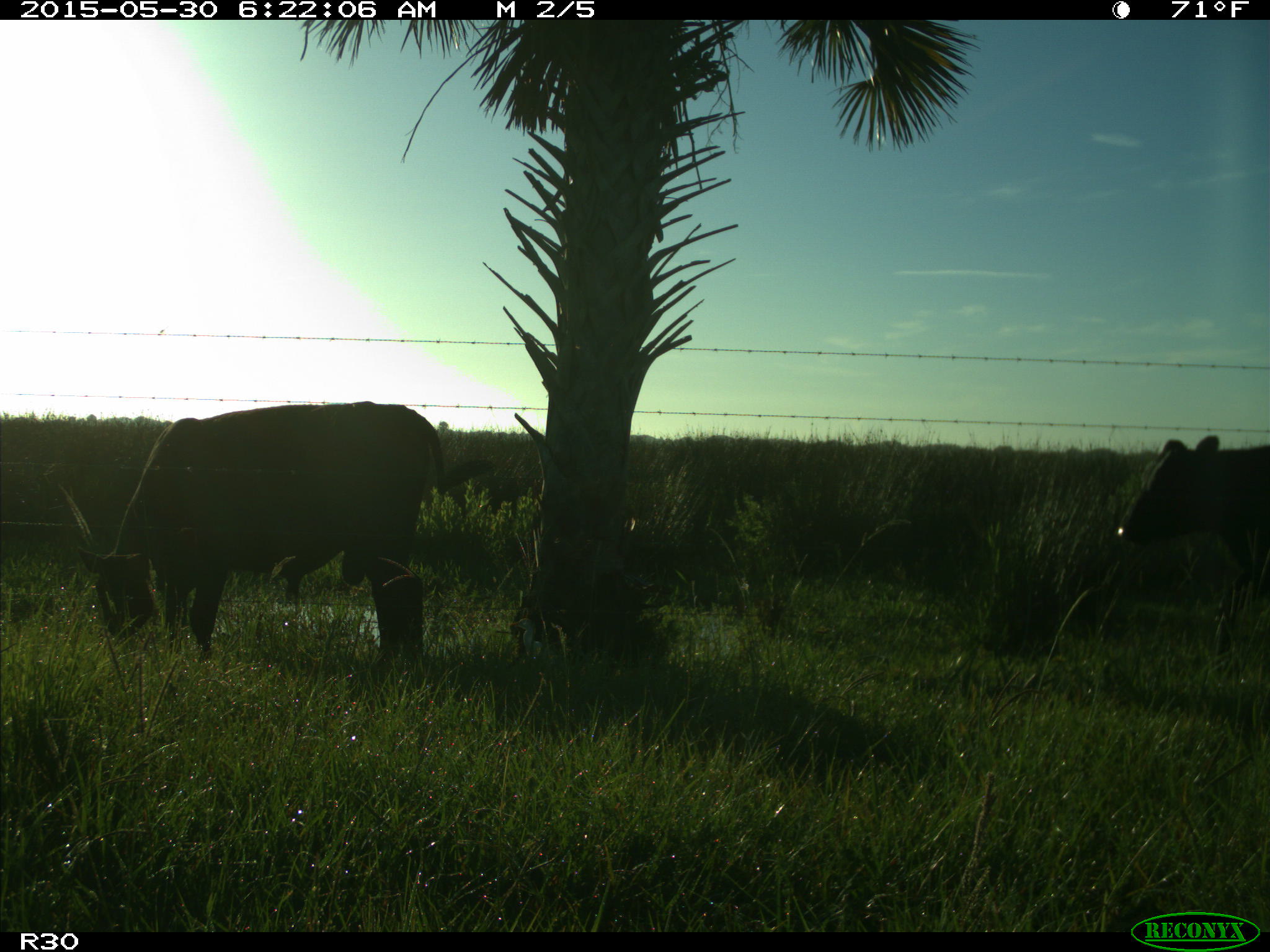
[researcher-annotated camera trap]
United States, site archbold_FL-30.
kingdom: Animalia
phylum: Chordata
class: Mammalia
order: Artiodactyla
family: Bovidae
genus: Bos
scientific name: Bos taurus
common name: domestic cow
Bos taurus (domestic cow).